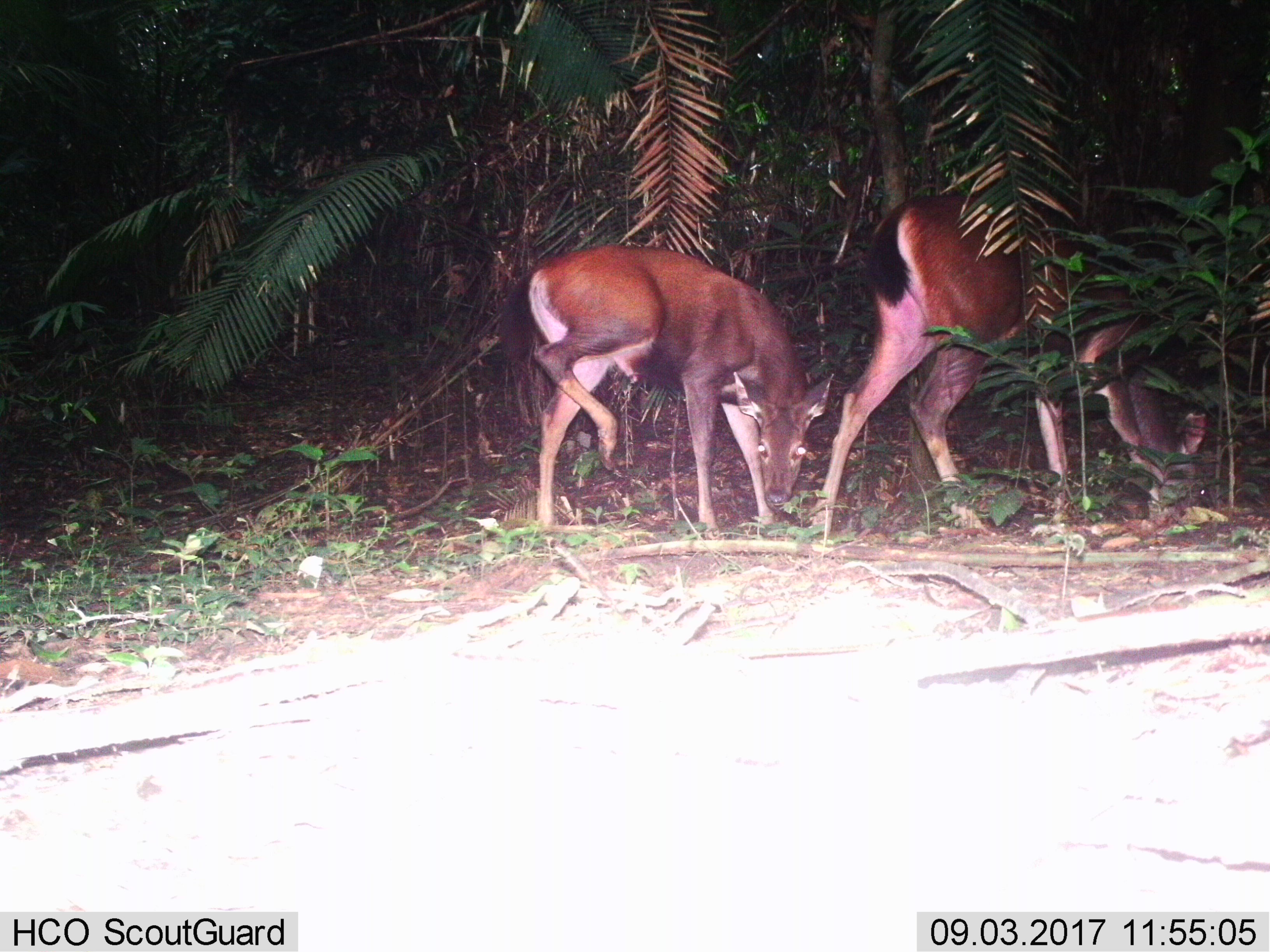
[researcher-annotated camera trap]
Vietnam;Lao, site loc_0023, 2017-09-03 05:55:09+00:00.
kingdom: Animalia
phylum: Chordata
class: Mammalia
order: Artiodactyla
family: Cervidae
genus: Rusa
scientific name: Rusa unicolor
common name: sambar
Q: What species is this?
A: Sambar (Rusa unicolor).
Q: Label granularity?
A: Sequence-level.